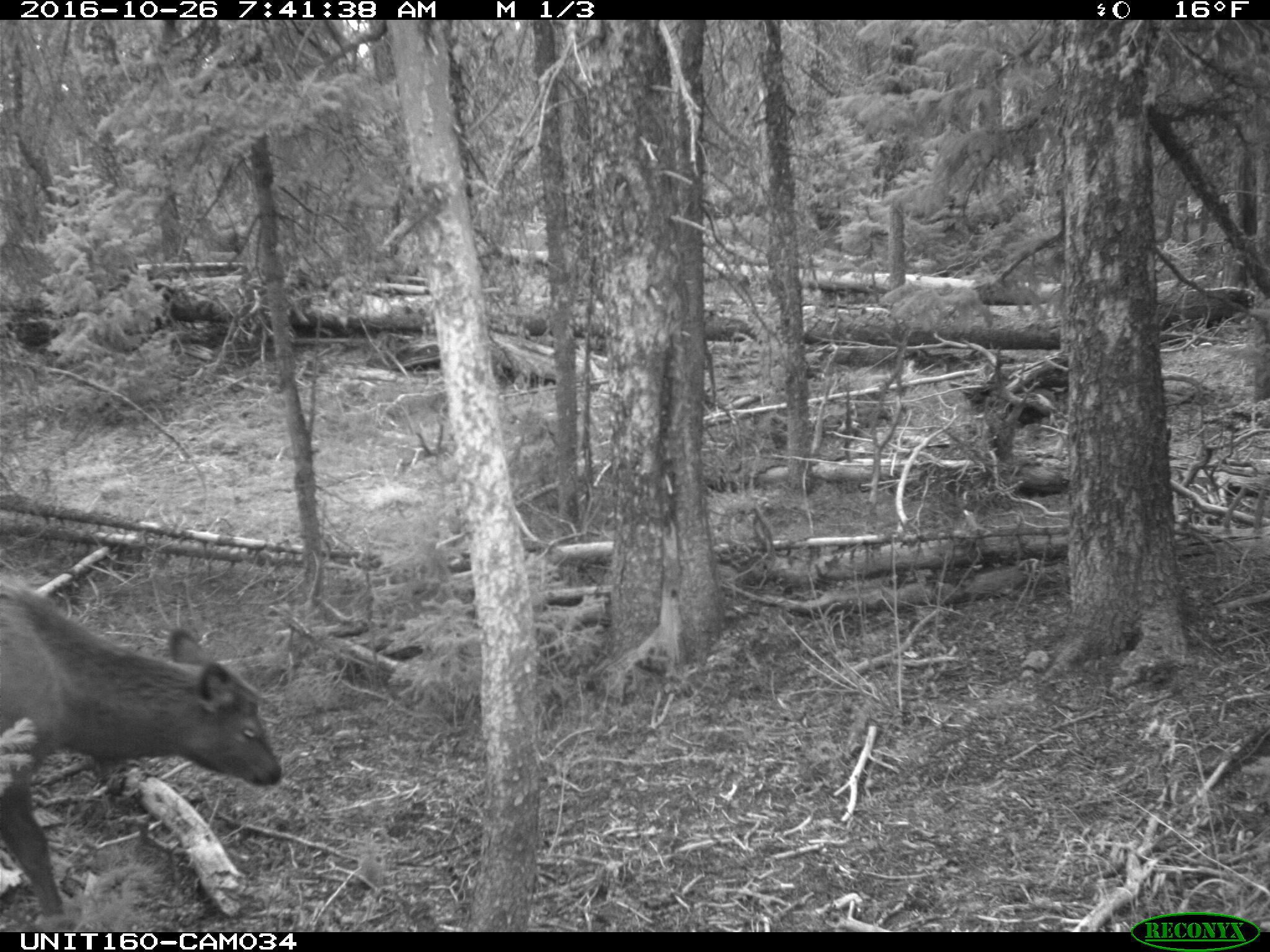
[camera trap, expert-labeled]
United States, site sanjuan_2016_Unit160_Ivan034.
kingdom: Animalia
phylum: Chordata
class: Mammalia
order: Artiodactyla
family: Cervidae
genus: Cervus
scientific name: Cervus elaphus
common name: red deer